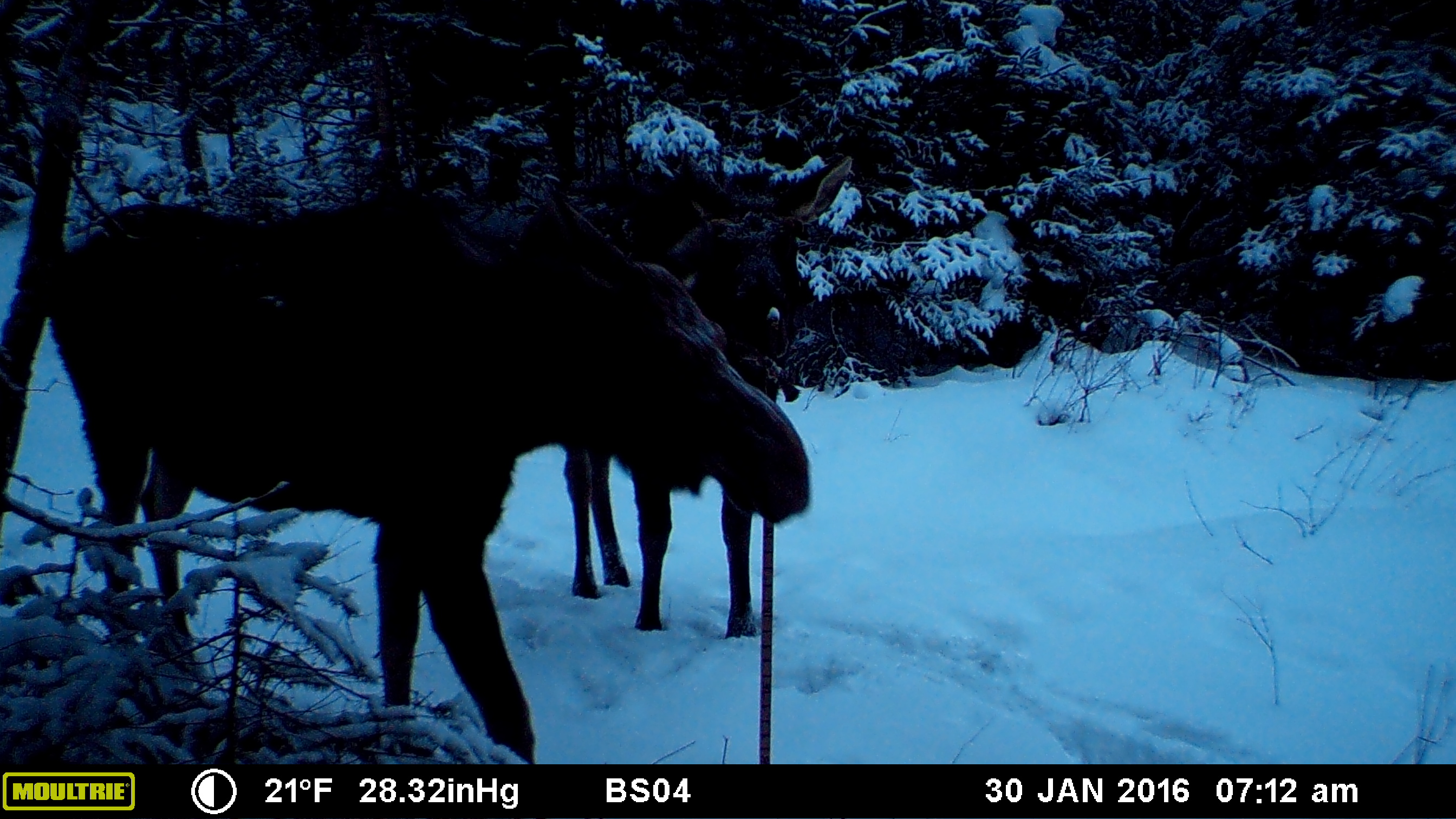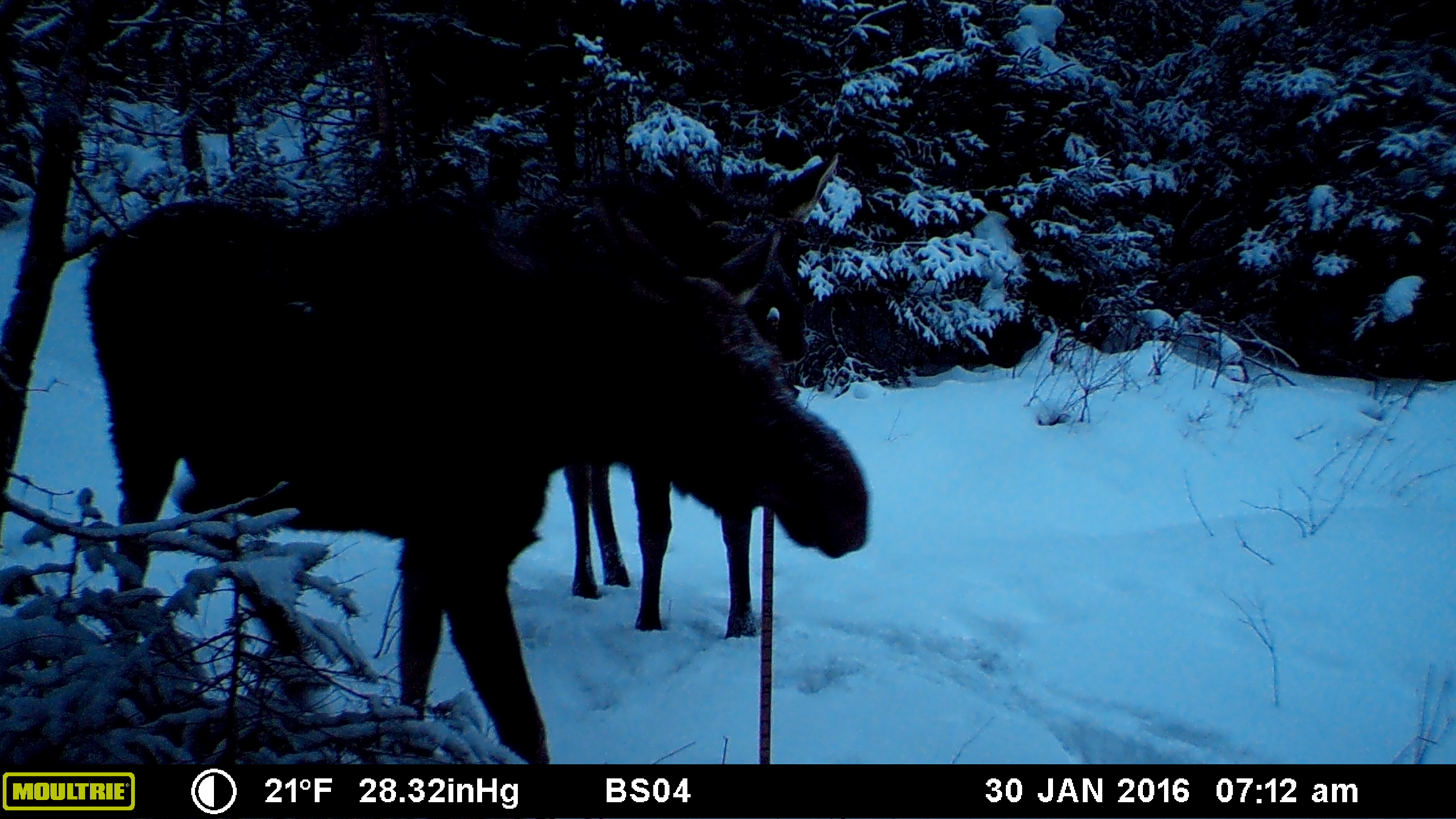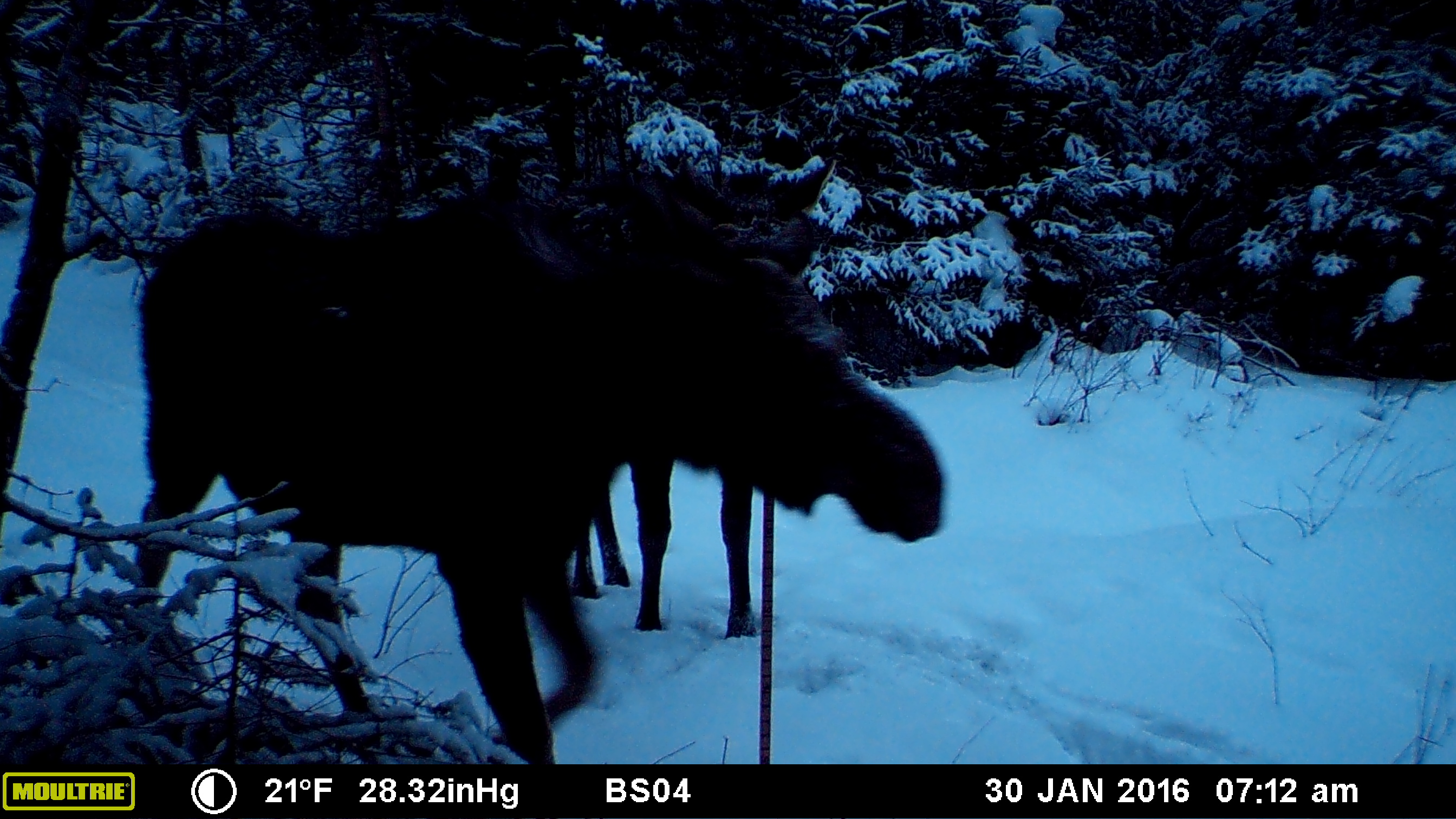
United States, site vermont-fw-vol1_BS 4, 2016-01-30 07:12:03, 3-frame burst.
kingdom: Animalia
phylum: Chordata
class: Mammalia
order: Artiodactyla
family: Cervidae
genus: Alces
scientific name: Alces alces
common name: moose